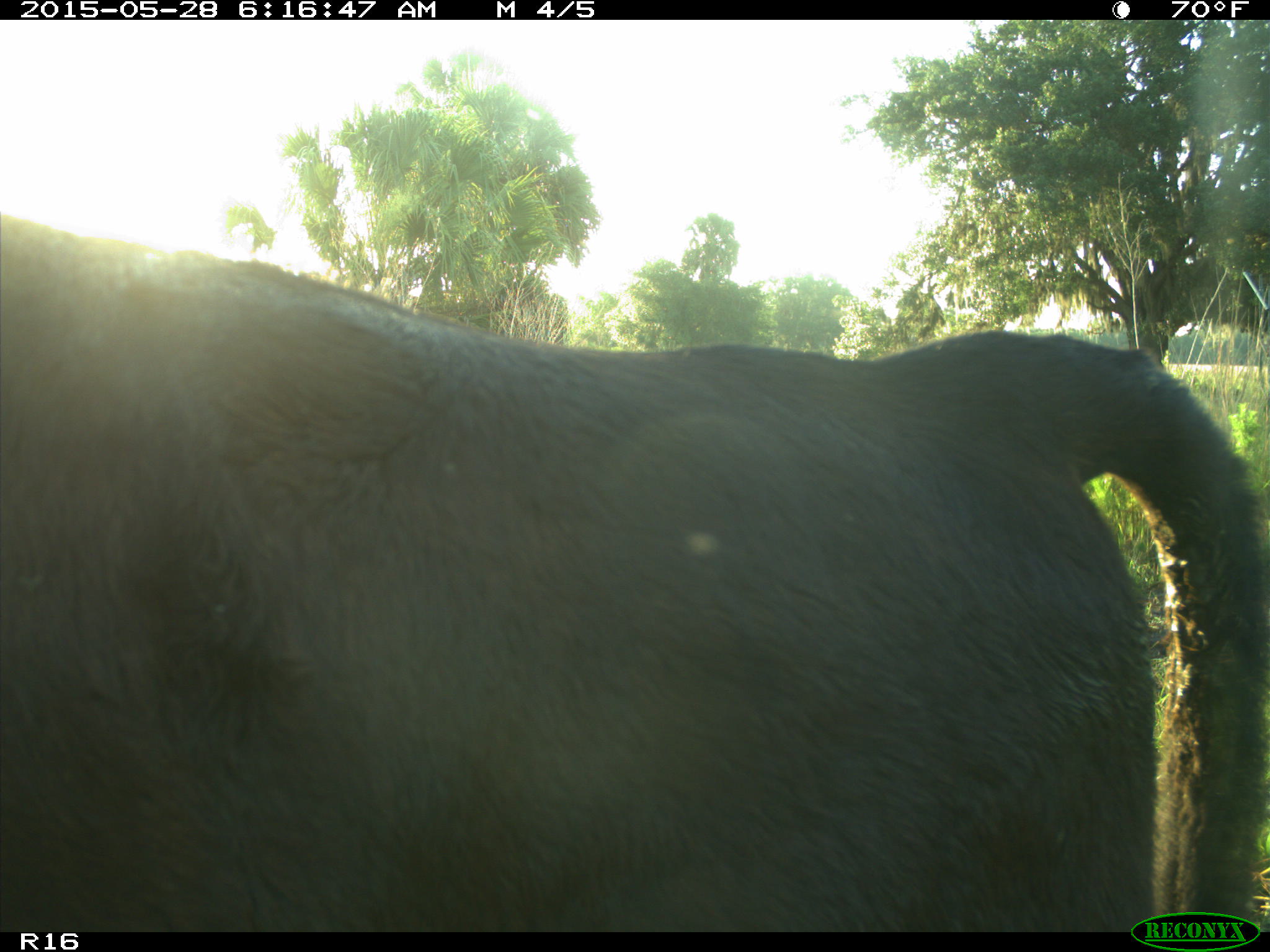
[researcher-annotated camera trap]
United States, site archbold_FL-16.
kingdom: Animalia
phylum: Chordata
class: Mammalia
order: Artiodactyla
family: Bovidae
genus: Bos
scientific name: Bos taurus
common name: domestic cow